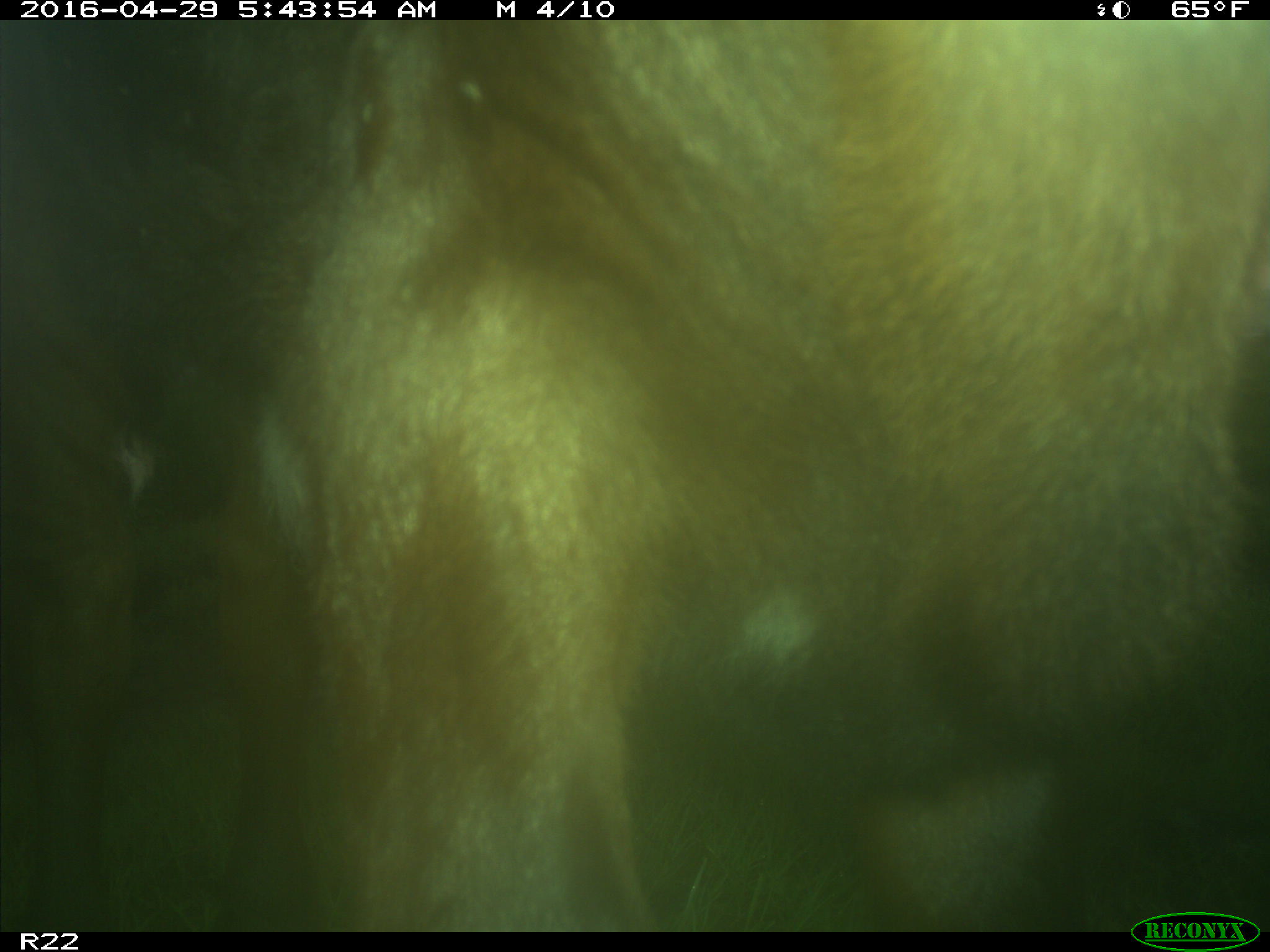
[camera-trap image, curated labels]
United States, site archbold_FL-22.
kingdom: Animalia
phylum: Chordata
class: Mammalia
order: Artiodactyla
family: Bovidae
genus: Bos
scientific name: Bos taurus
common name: domestic cow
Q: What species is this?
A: Bos taurus (domestic cow).